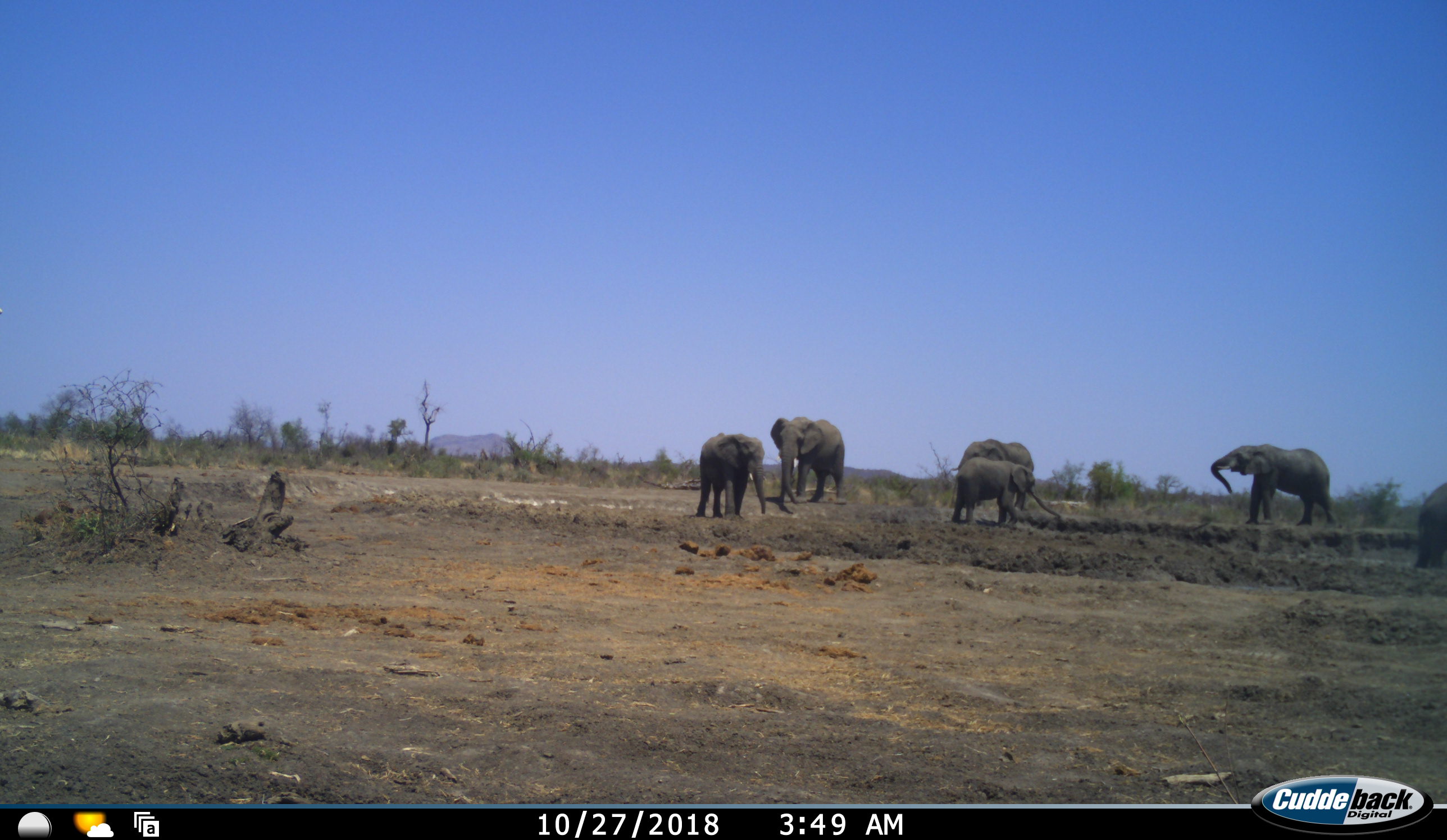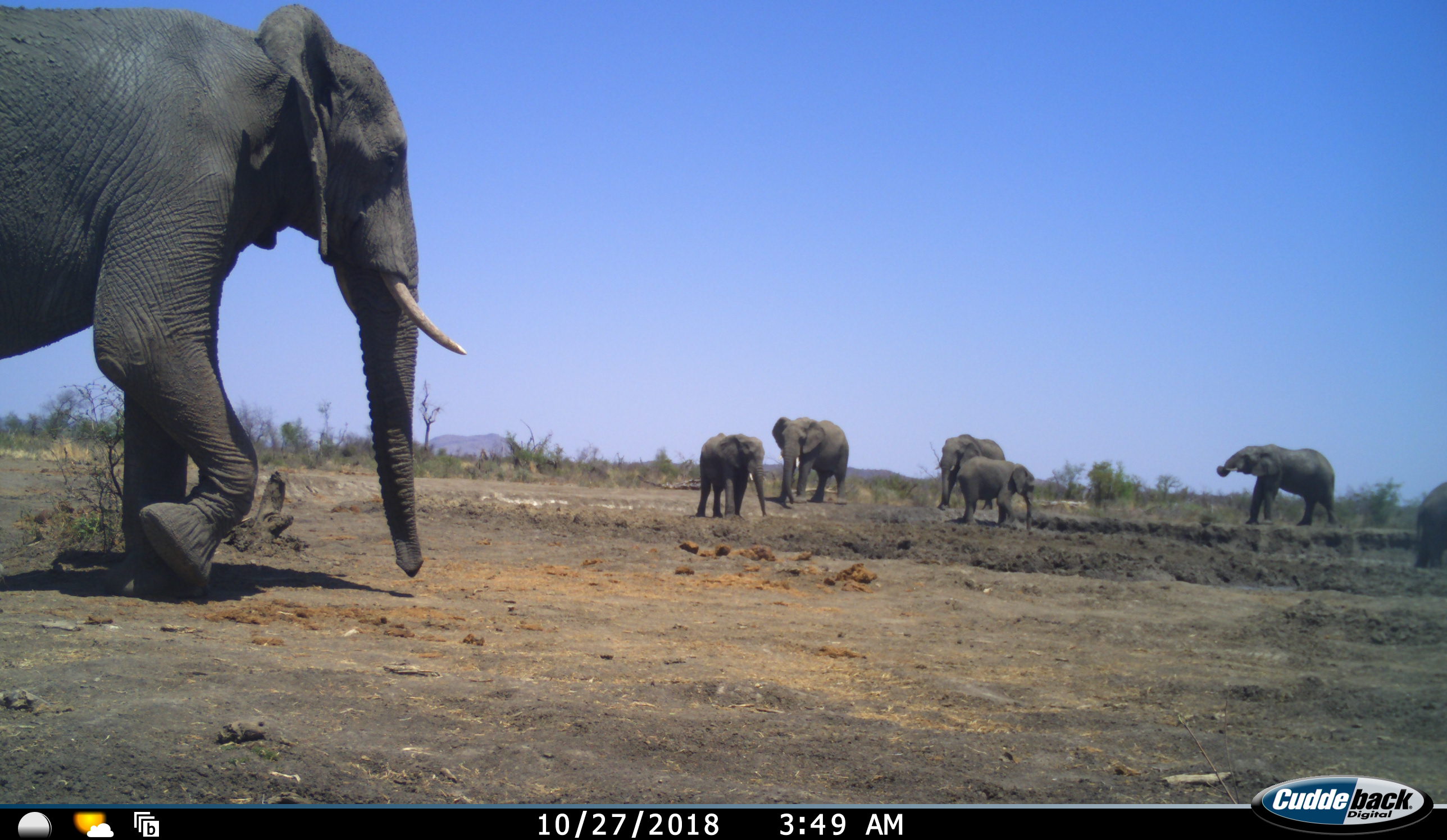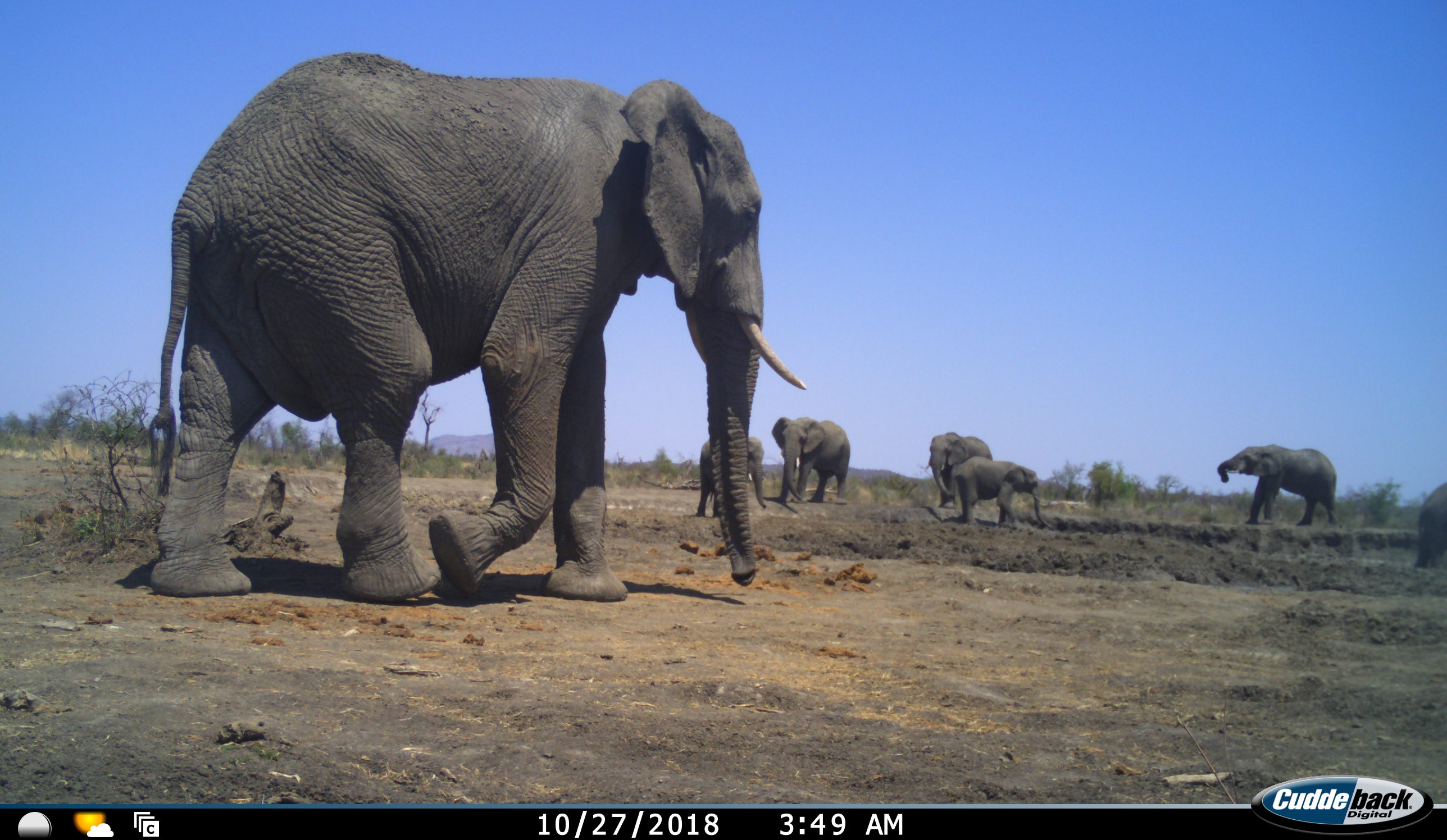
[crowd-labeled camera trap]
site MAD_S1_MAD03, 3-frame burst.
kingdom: Animalia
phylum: Chordata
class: Mammalia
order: Proboscidea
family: Elephantidae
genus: Loxodonta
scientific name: Loxodonta africana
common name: african bush elephant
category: elephant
Elephant (african bush elephant) (Loxodonta africana), count 7. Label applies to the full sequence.